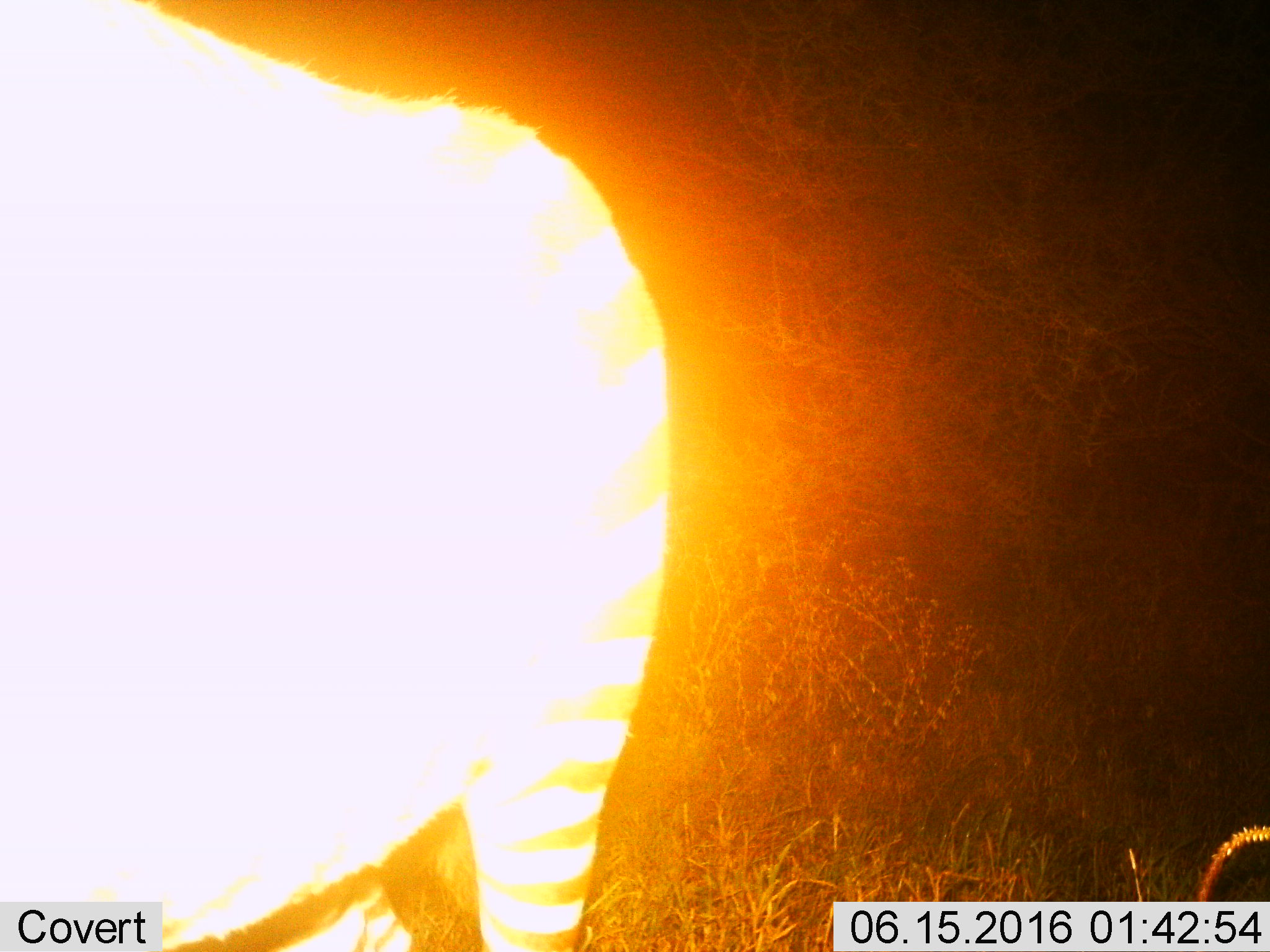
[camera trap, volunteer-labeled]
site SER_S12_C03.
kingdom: Animalia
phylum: Chordata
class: Mammalia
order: Perissodactyla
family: Equidae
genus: Equus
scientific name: Equus quagga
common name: plains zebra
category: zebraplains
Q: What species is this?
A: Zebraplains (plains zebra) (Equus quagga).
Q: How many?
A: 1.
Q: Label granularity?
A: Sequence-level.